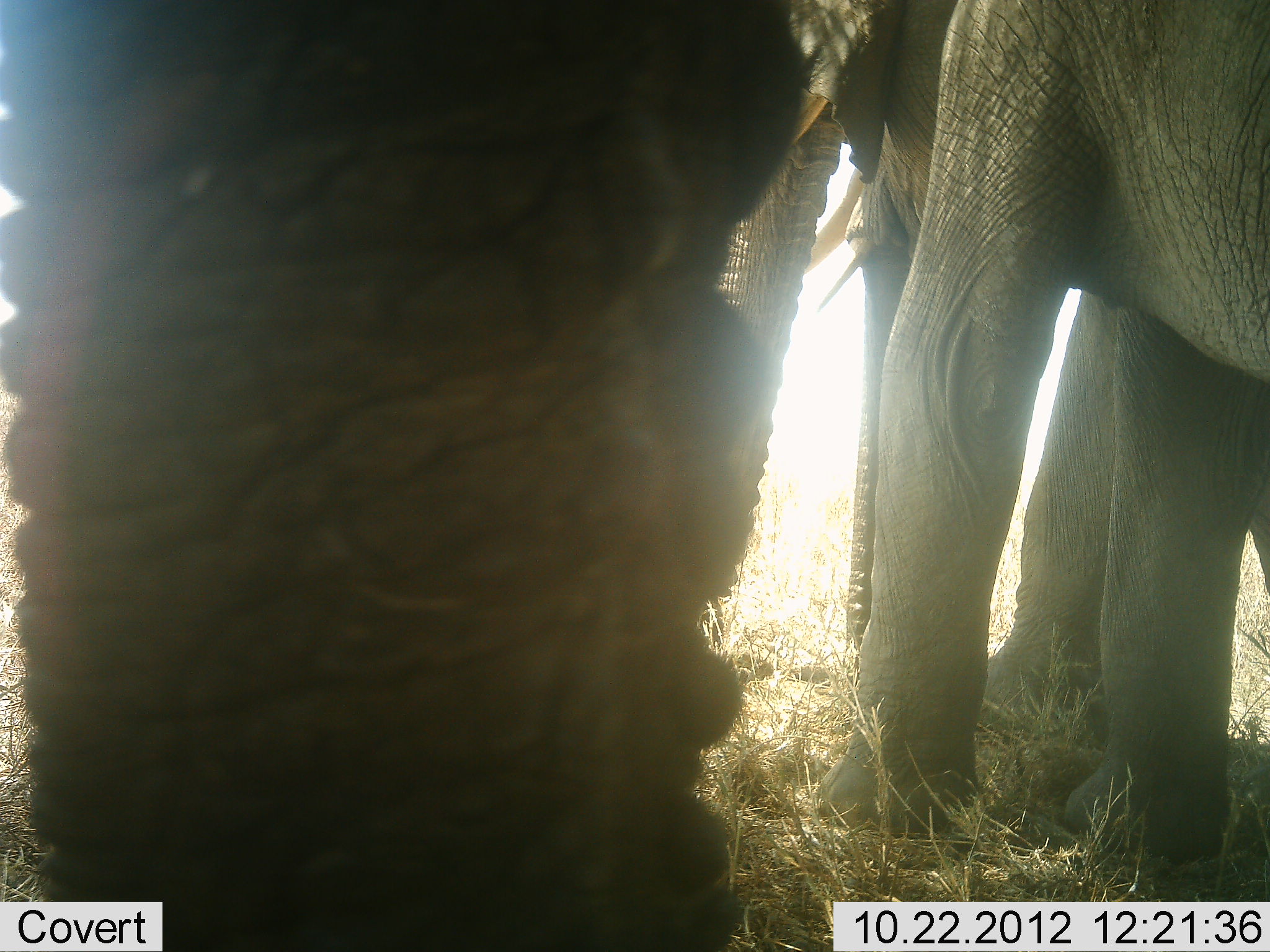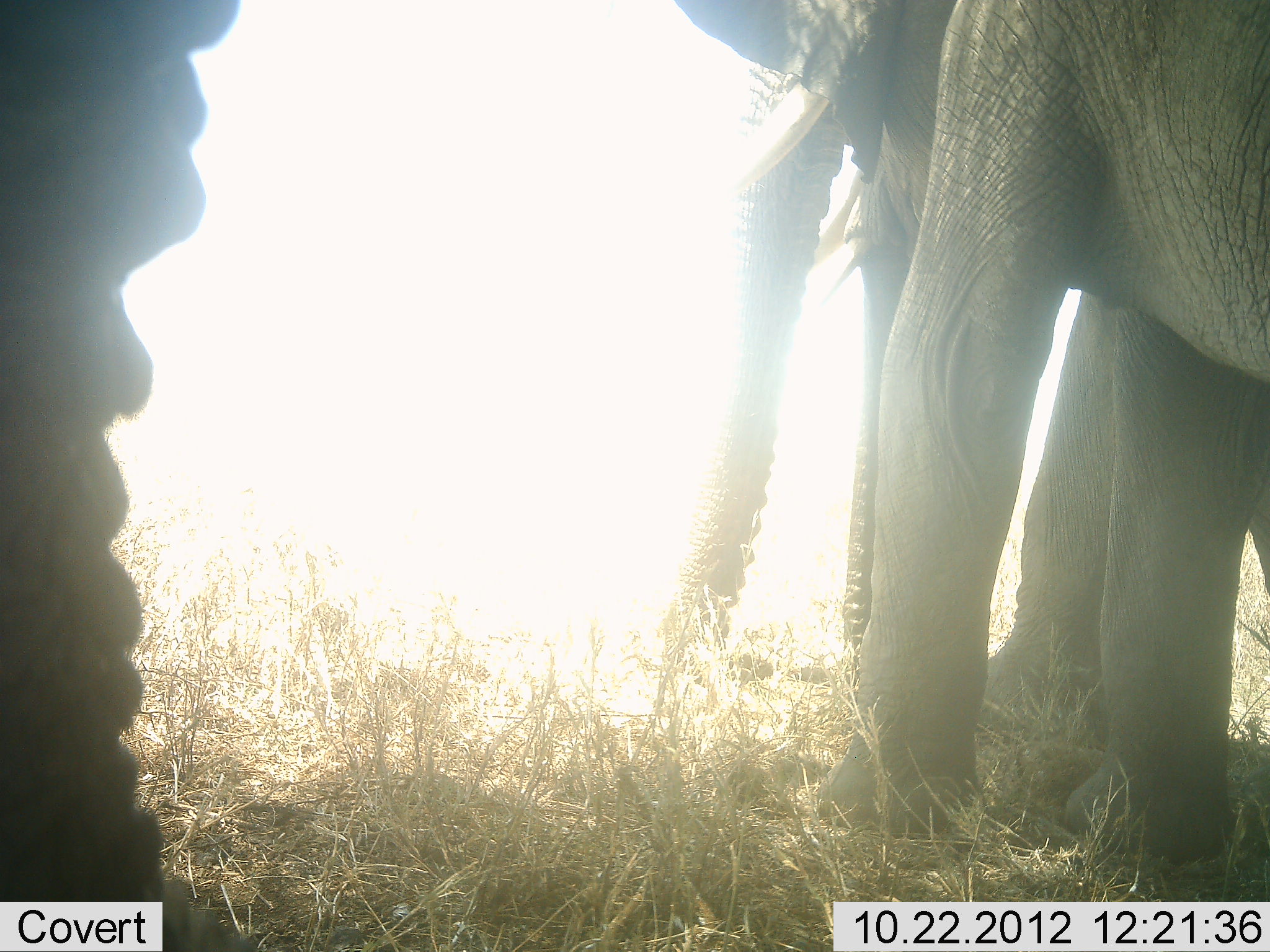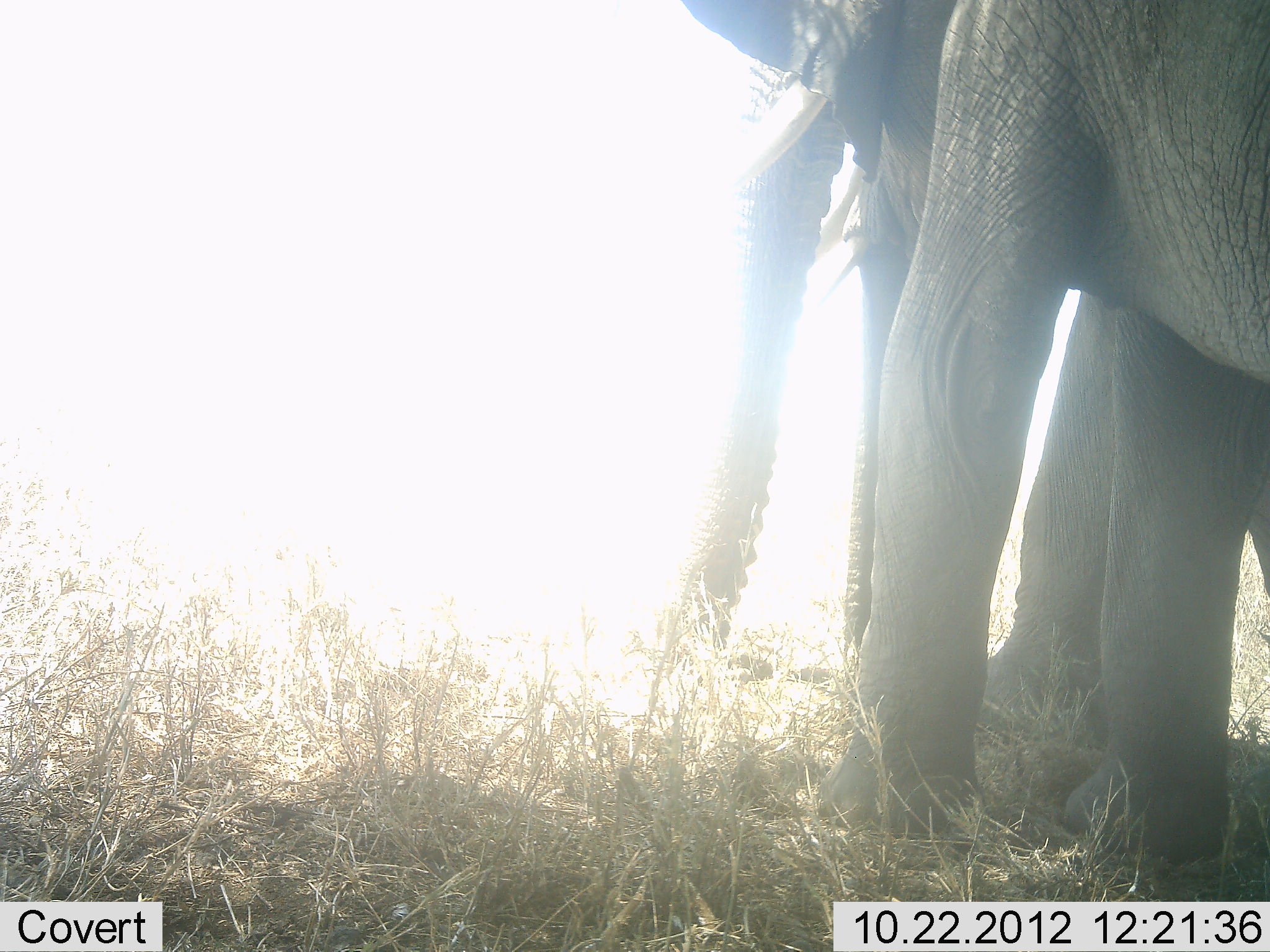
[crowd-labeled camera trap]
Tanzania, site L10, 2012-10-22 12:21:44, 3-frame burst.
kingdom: Animalia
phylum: Chordata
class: Mammalia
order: Proboscidea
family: Elephantidae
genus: Loxodonta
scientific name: Loxodonta africana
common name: african bush elephant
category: elephant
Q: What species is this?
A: Elephant (african bush elephant) (Loxodonta africana).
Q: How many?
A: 3.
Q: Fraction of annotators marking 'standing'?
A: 100%.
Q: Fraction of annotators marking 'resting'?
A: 10%.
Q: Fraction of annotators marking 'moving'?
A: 0%.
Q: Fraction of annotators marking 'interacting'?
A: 0%.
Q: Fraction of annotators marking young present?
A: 10%.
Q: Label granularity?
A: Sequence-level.